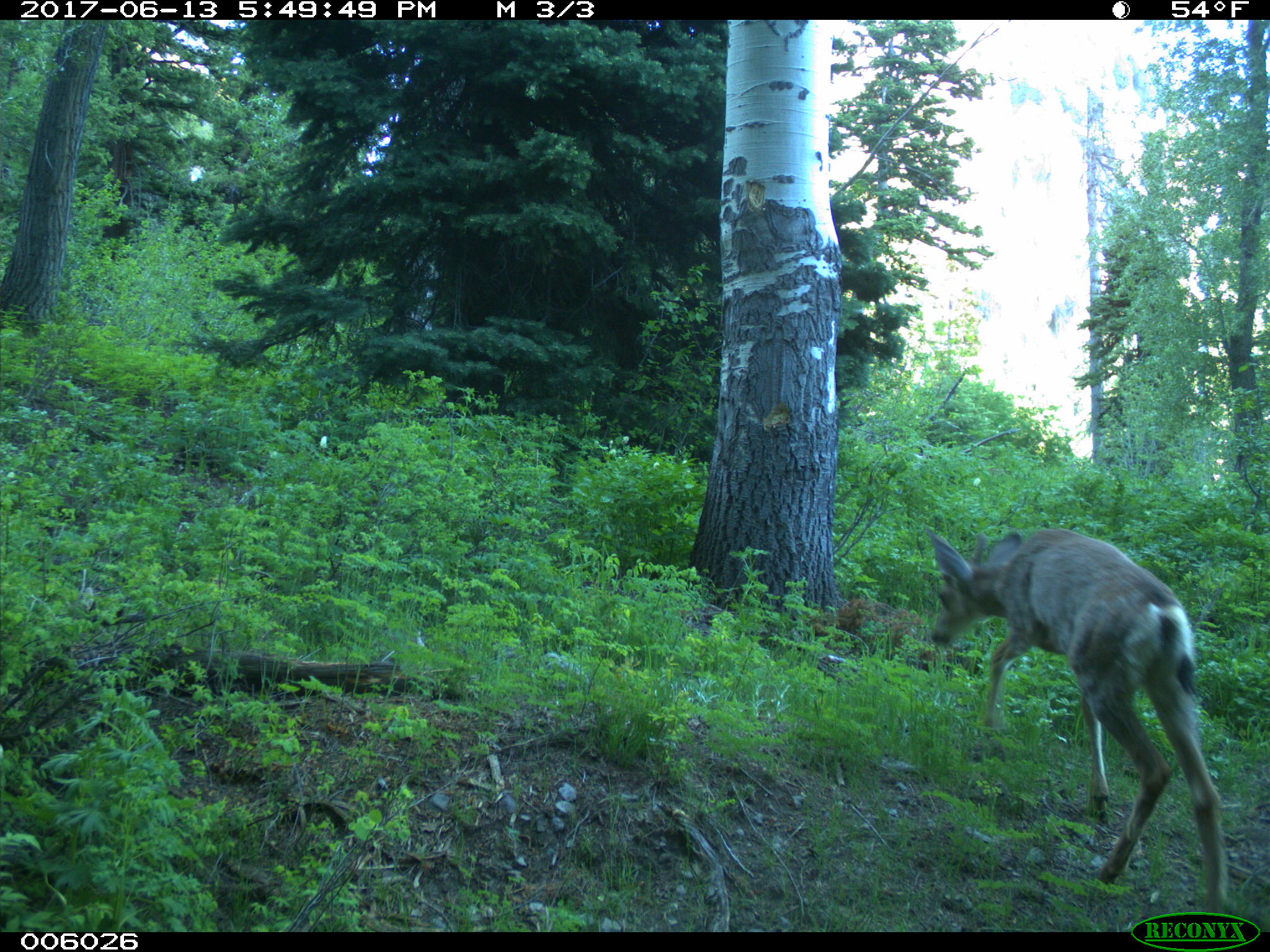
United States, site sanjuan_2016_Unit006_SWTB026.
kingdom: Animalia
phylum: Chordata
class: Mammalia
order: Artiodactyla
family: Cervidae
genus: Odocoileus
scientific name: Odocoileus hemionus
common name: mule deer